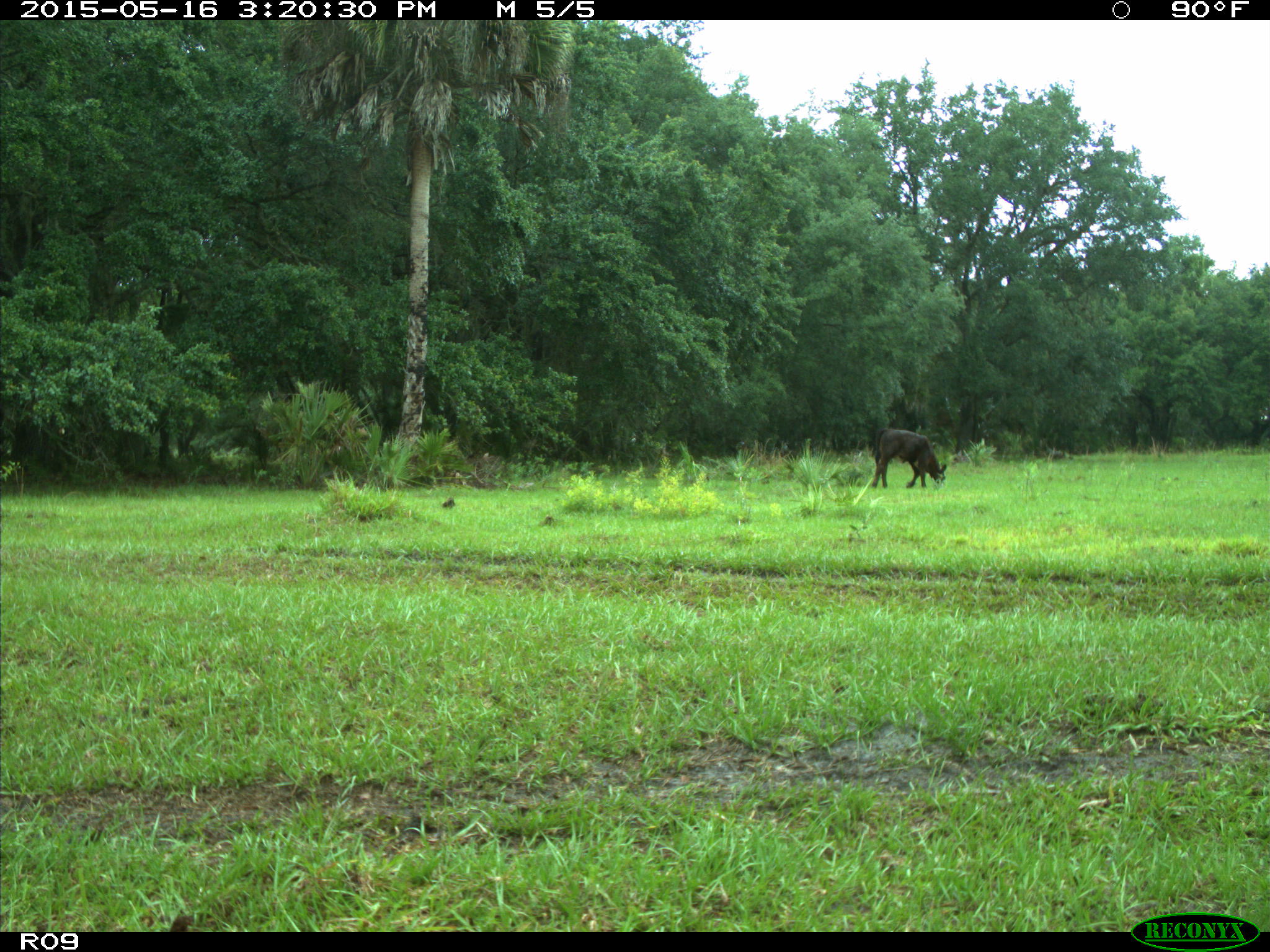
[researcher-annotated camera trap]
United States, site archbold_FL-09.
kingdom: Animalia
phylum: Chordata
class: Mammalia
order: Artiodactyla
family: Bovidae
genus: Bos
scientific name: Bos taurus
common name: domestic cow